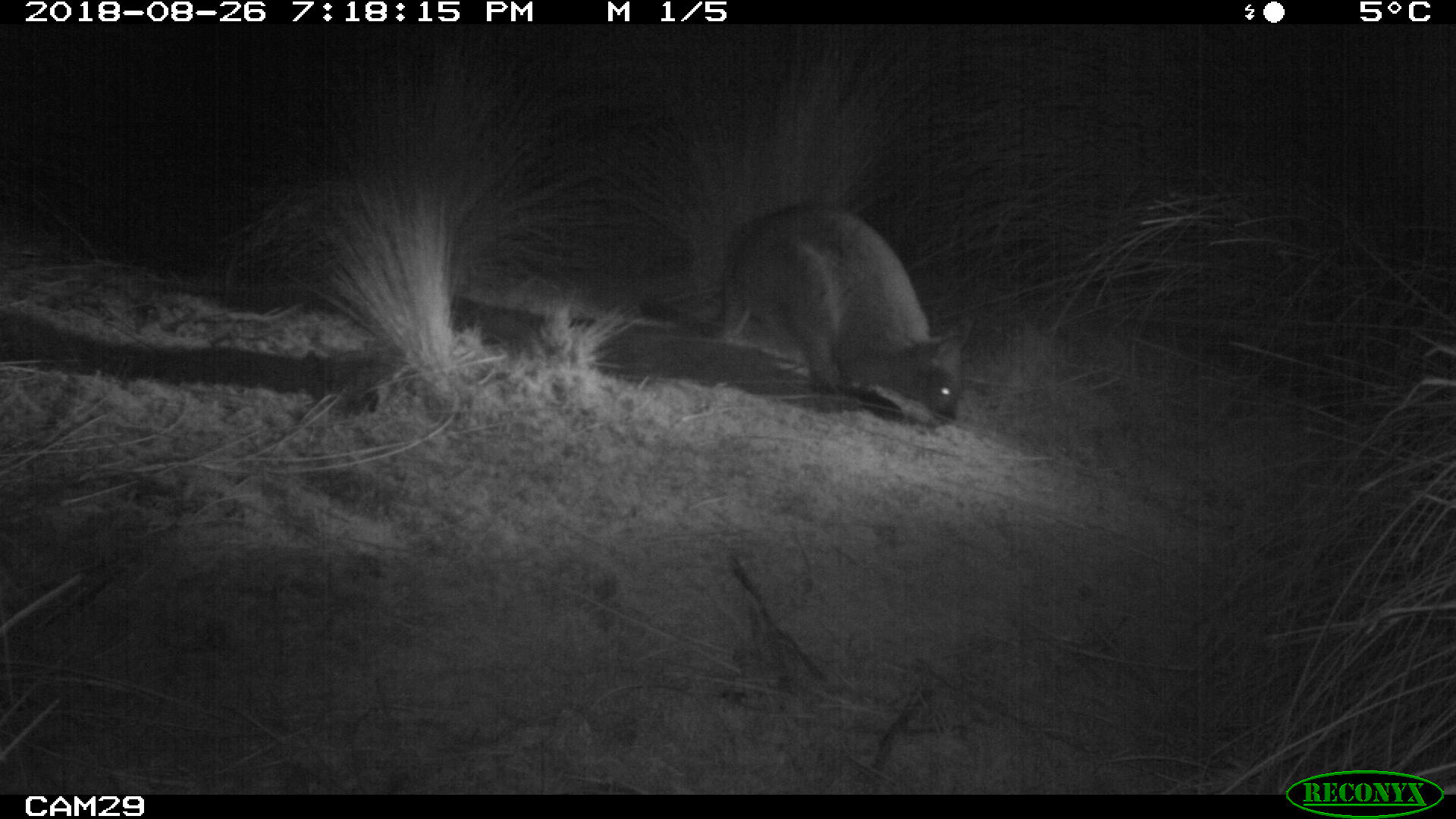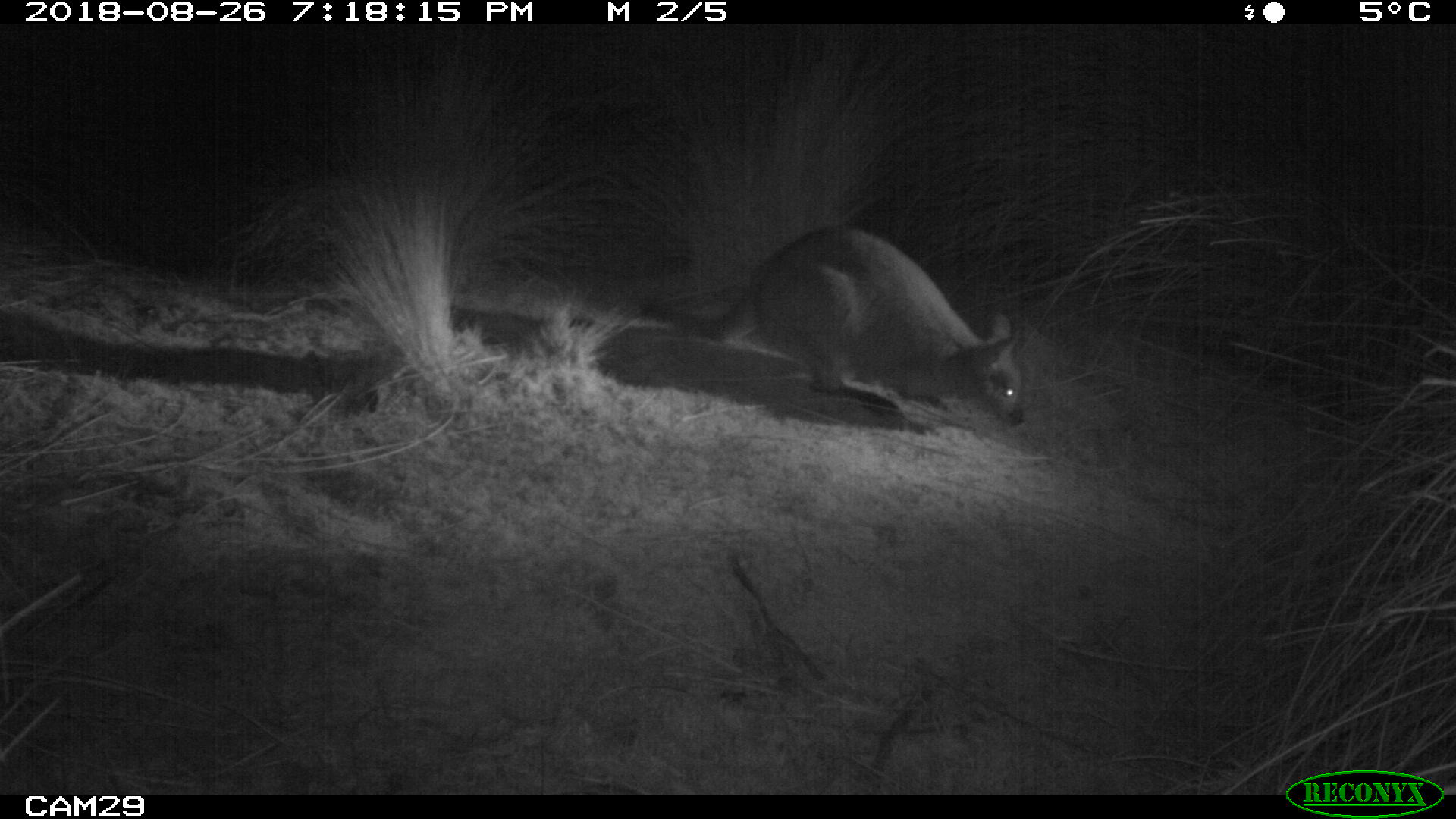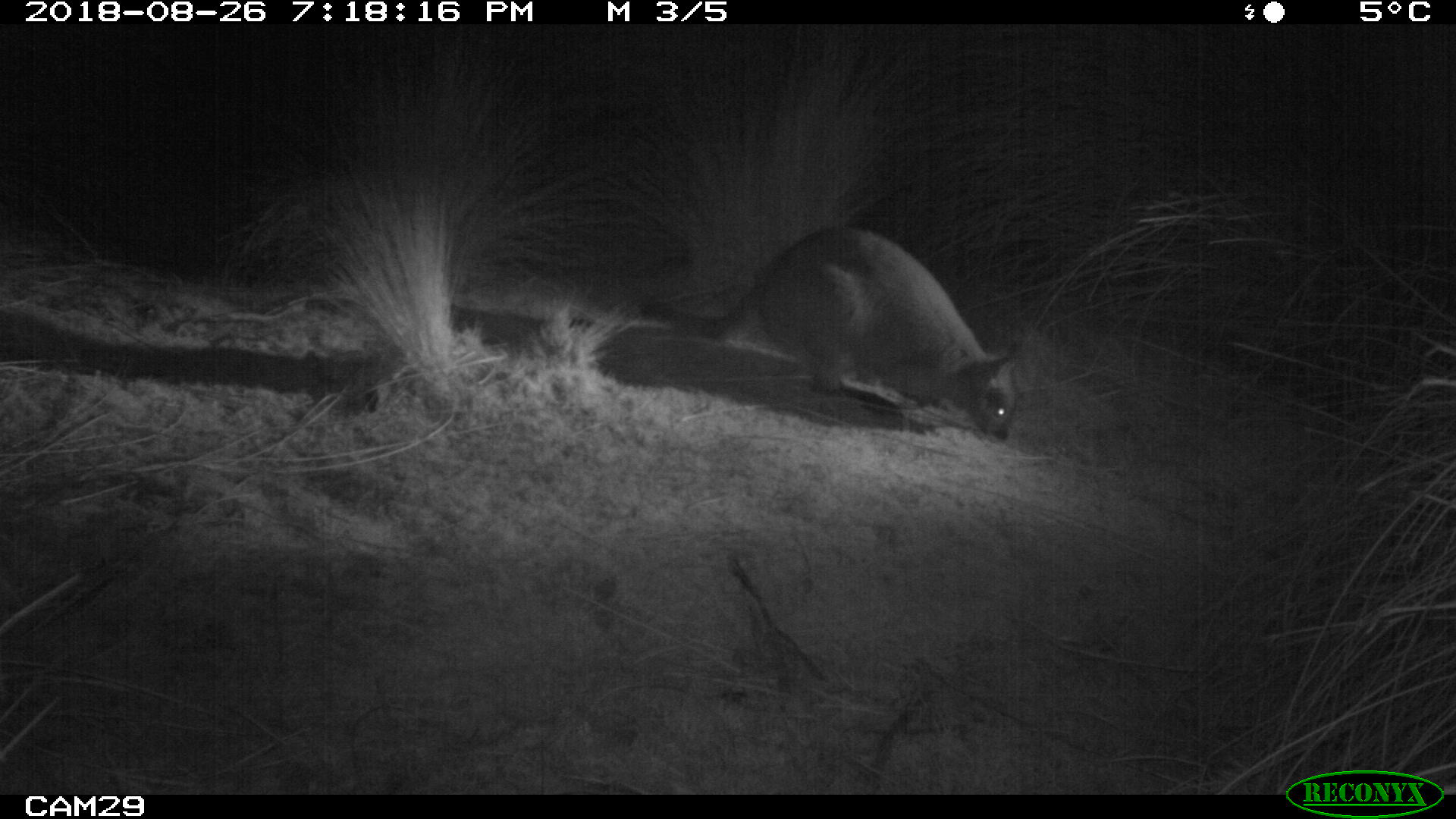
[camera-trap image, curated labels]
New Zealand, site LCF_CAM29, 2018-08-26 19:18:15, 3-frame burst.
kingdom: Animalia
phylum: Chordata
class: Mammalia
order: Diprotodontia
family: Macropodidae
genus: Notamacropus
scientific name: Notamacropus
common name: wallaby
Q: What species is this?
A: Wallaby (Notamacropus).